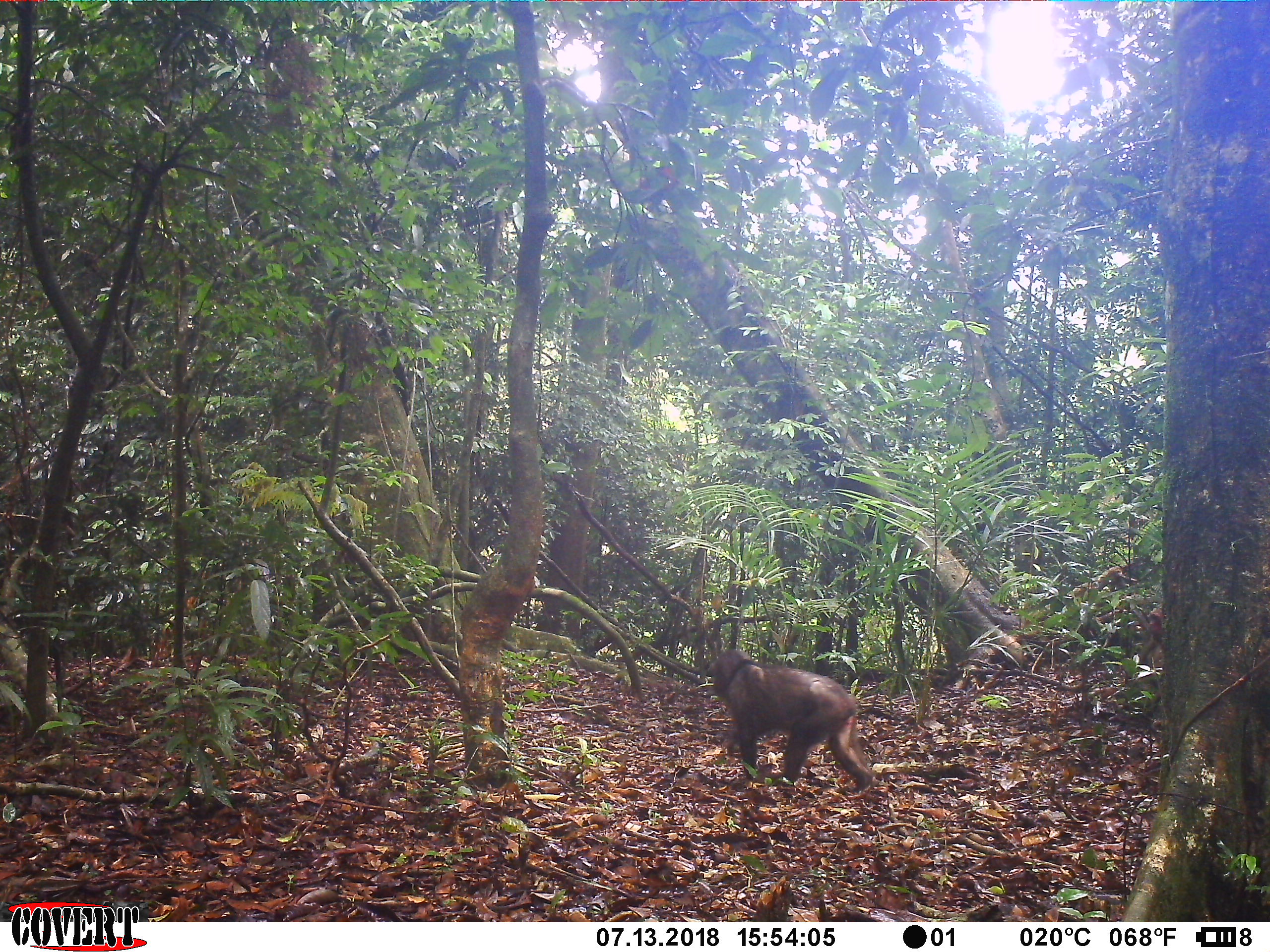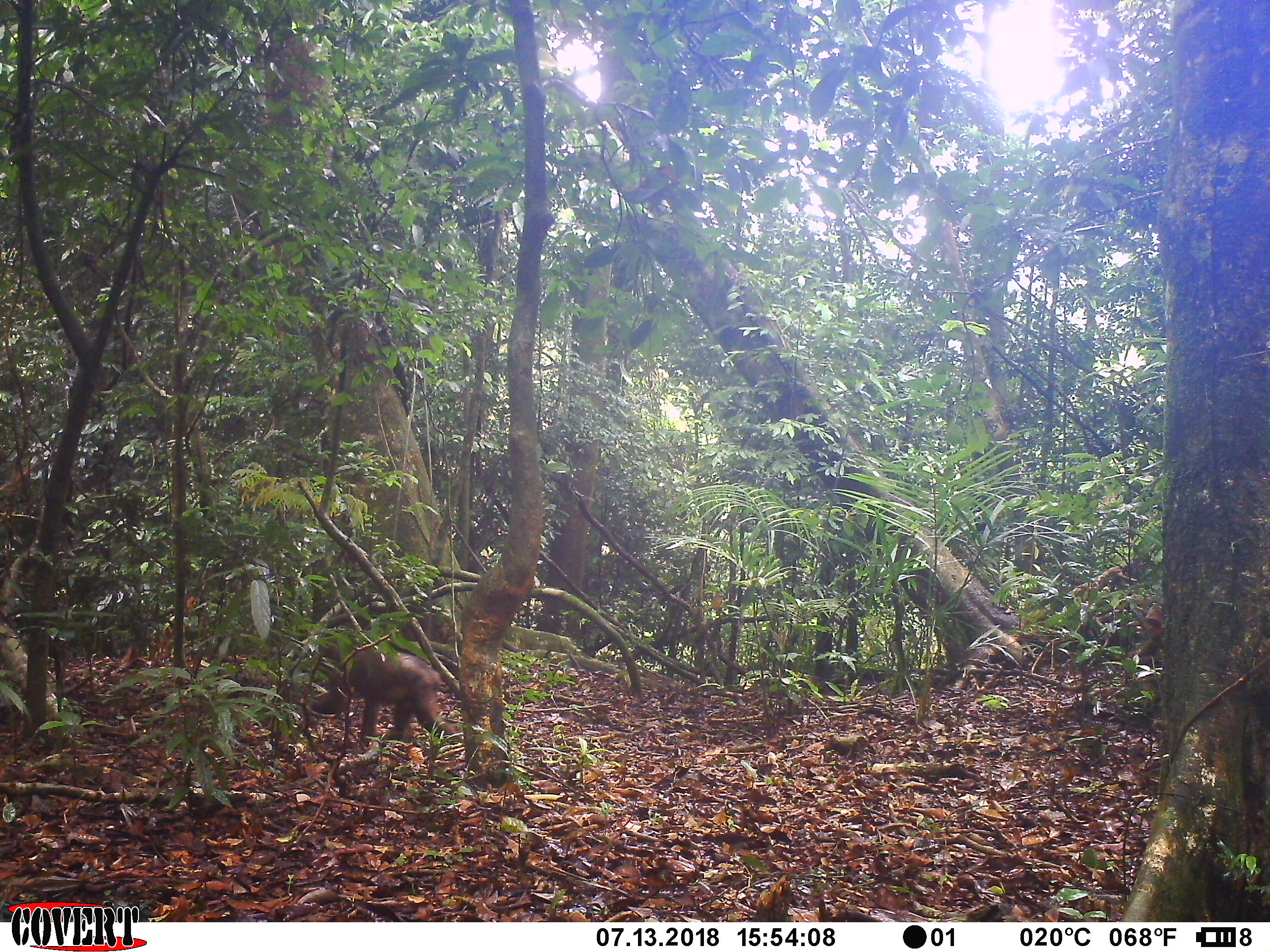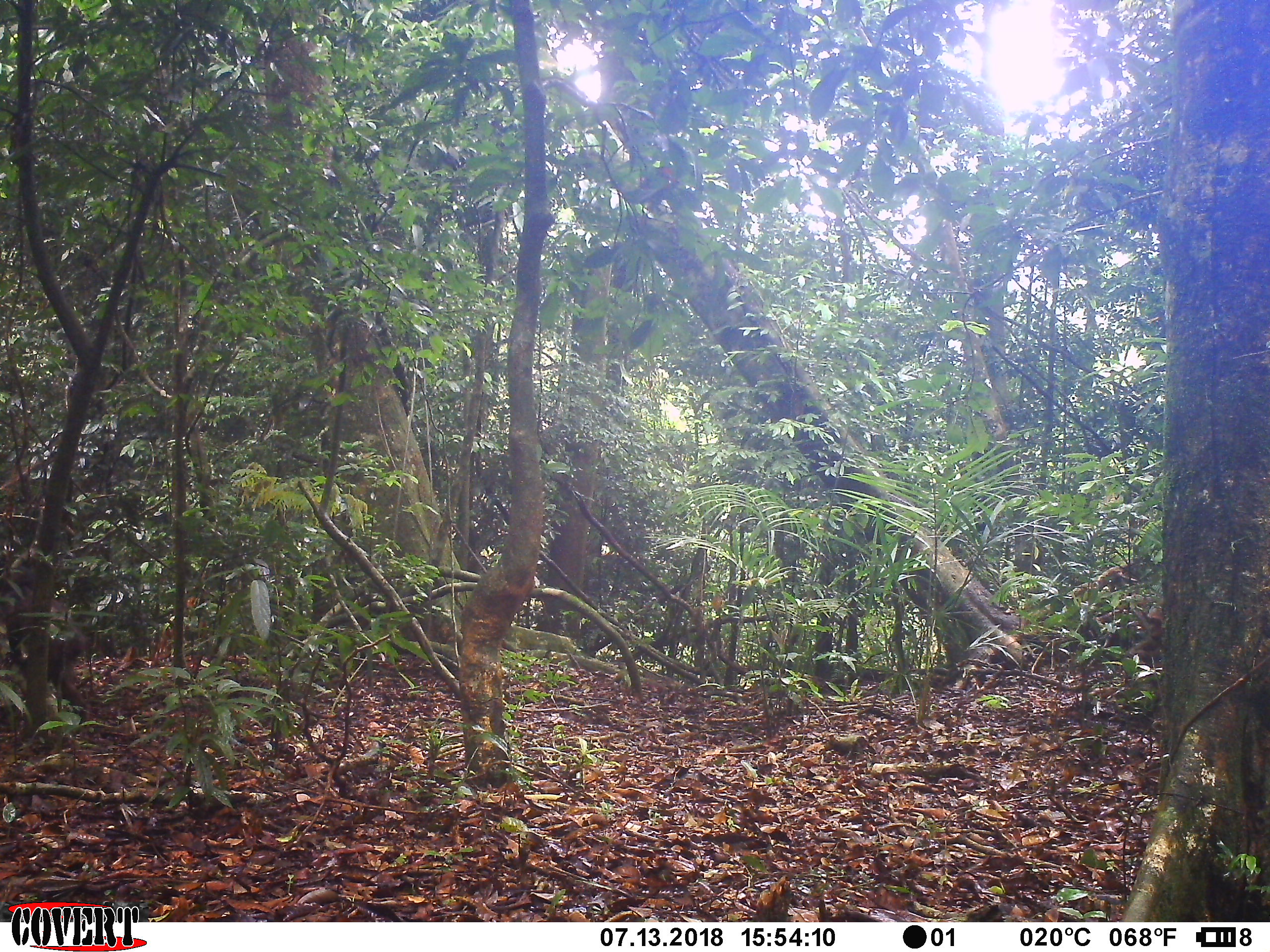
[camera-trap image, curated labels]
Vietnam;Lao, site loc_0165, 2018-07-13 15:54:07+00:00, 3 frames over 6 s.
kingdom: Animalia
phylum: Chordata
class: Mammalia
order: Primates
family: Cercopithecidae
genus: Macaca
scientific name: Macaca arctoides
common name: stump-tailed macaque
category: stump tailed macaque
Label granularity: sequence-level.